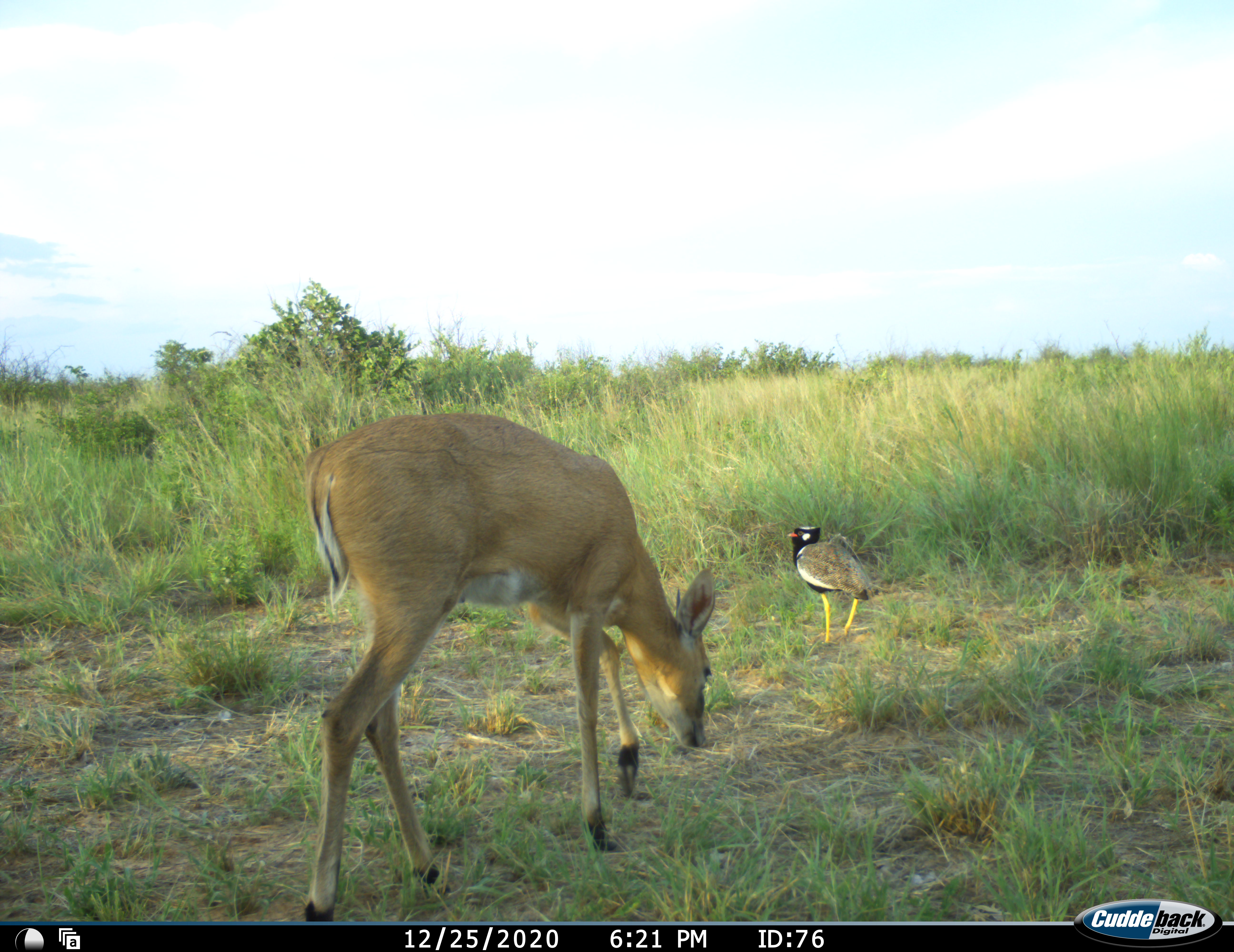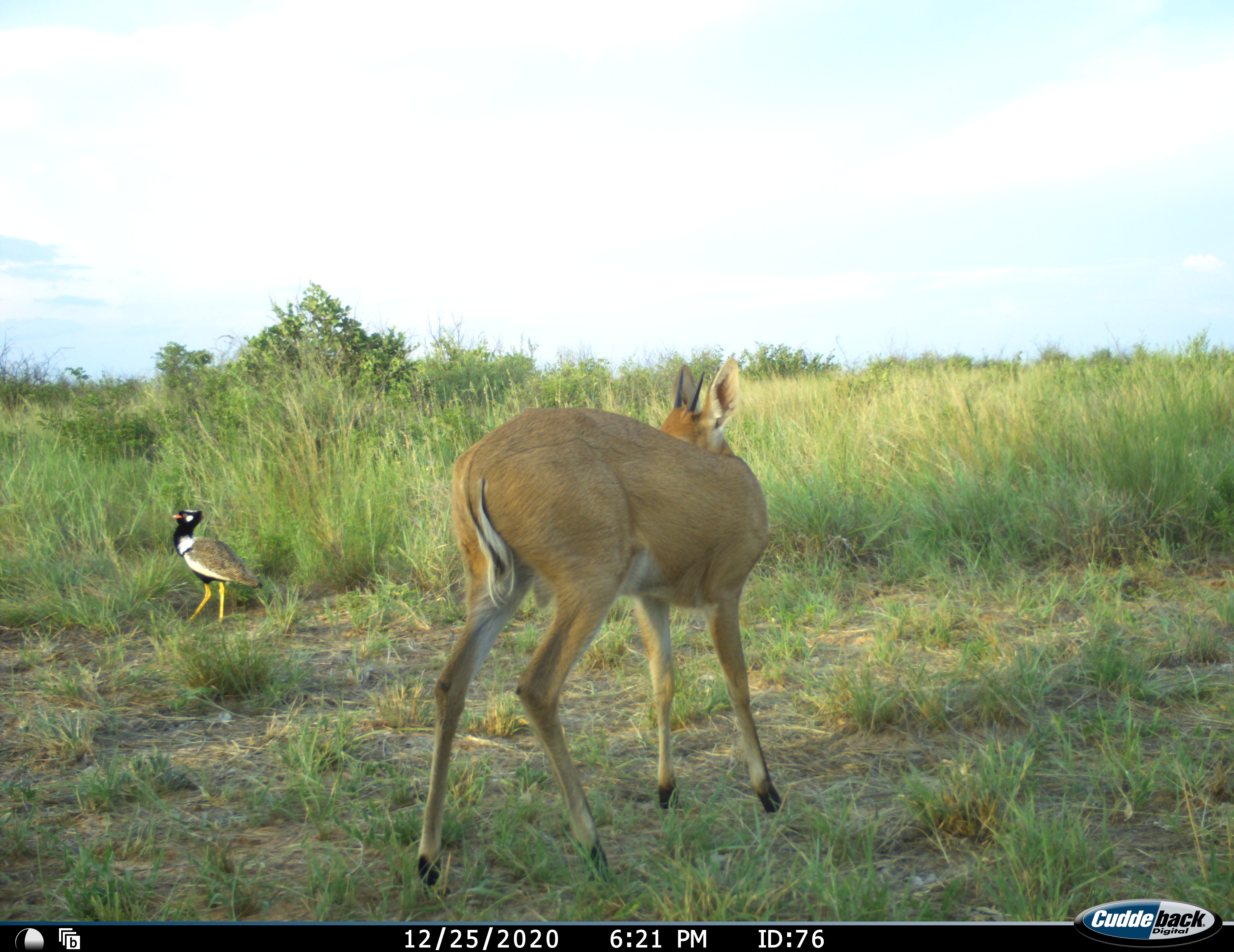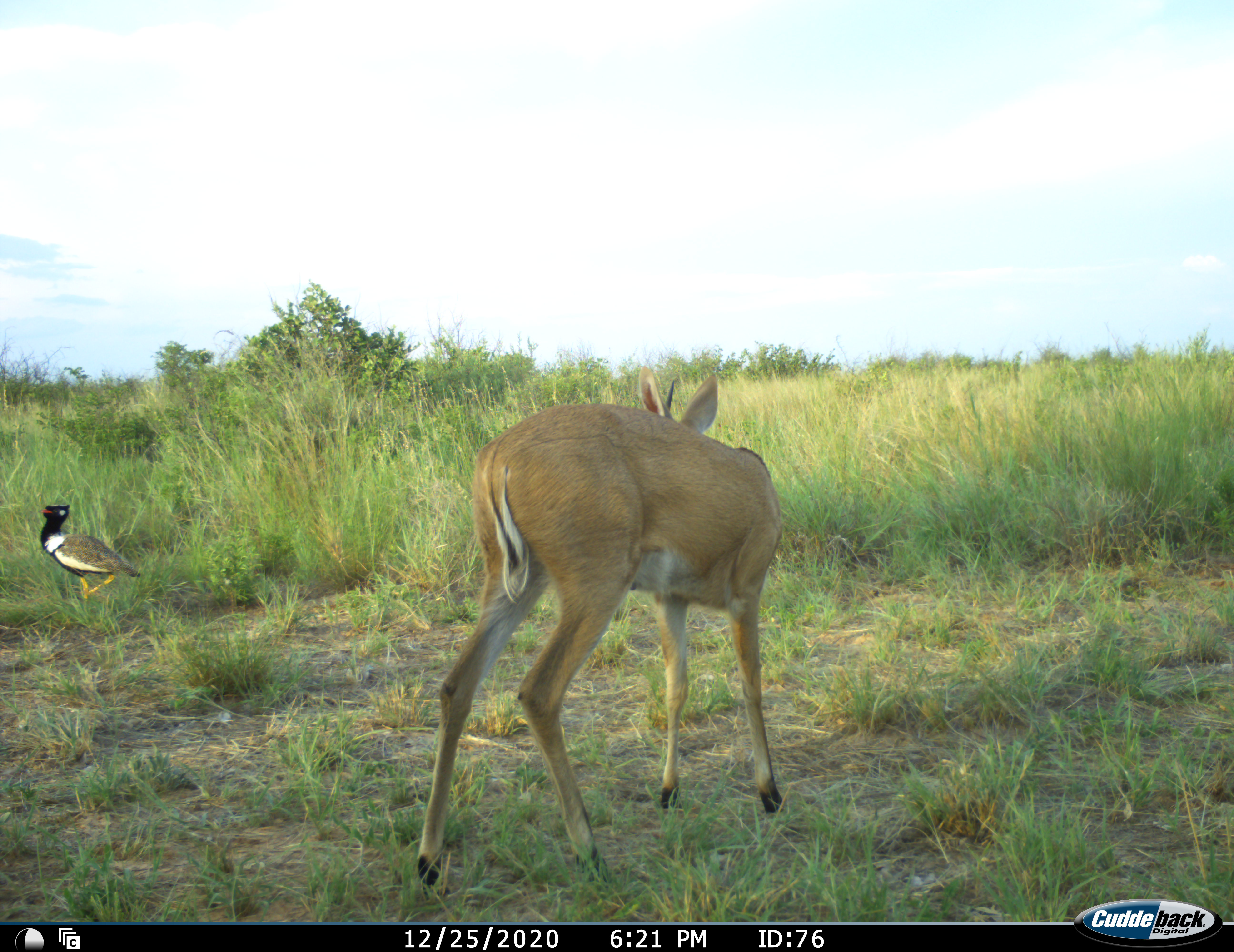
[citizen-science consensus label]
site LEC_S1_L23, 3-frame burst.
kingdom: Animalia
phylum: Chordata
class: Aves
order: Otidiformes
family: Otididae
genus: Eupodotis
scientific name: Eupodotis afraoides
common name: white-quilled bustard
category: bustardwhitequilled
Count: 1.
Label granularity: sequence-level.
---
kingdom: Animalia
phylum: Chordata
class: Mammalia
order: Artiodactyla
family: Bovidae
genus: Sylvicapra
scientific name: Sylvicapra grimmia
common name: common duiker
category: duikercommongrey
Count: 1.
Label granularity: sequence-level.